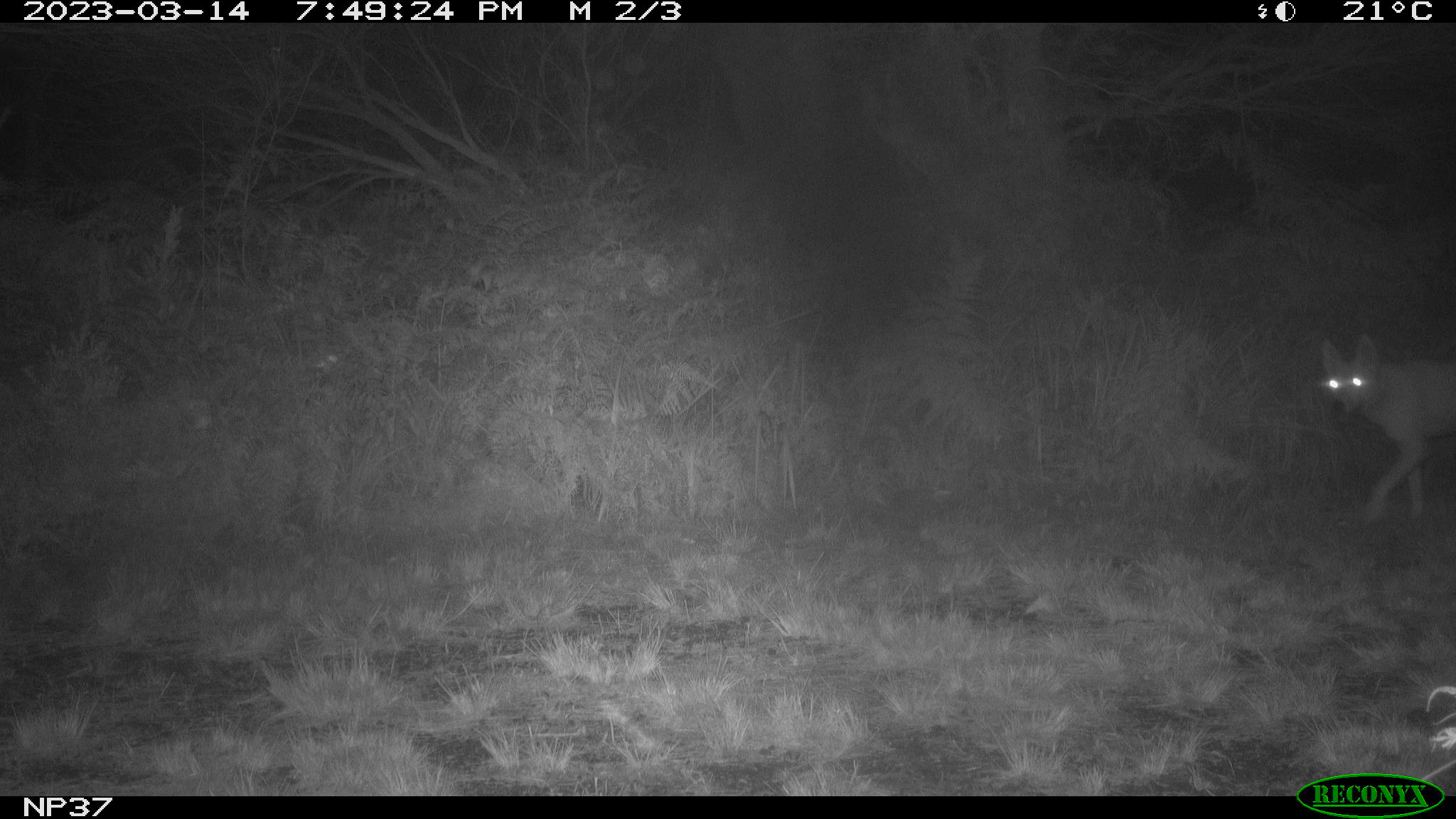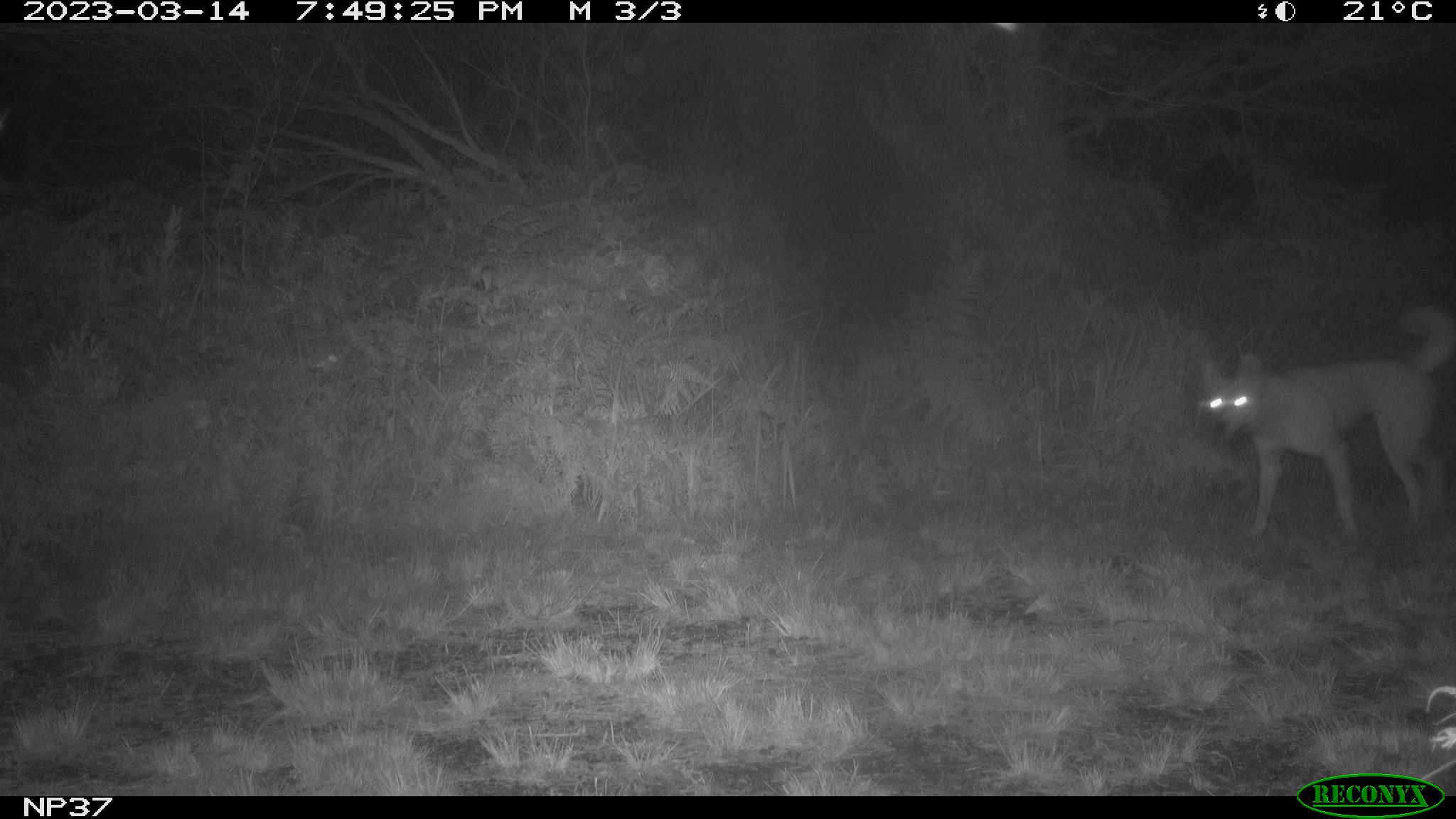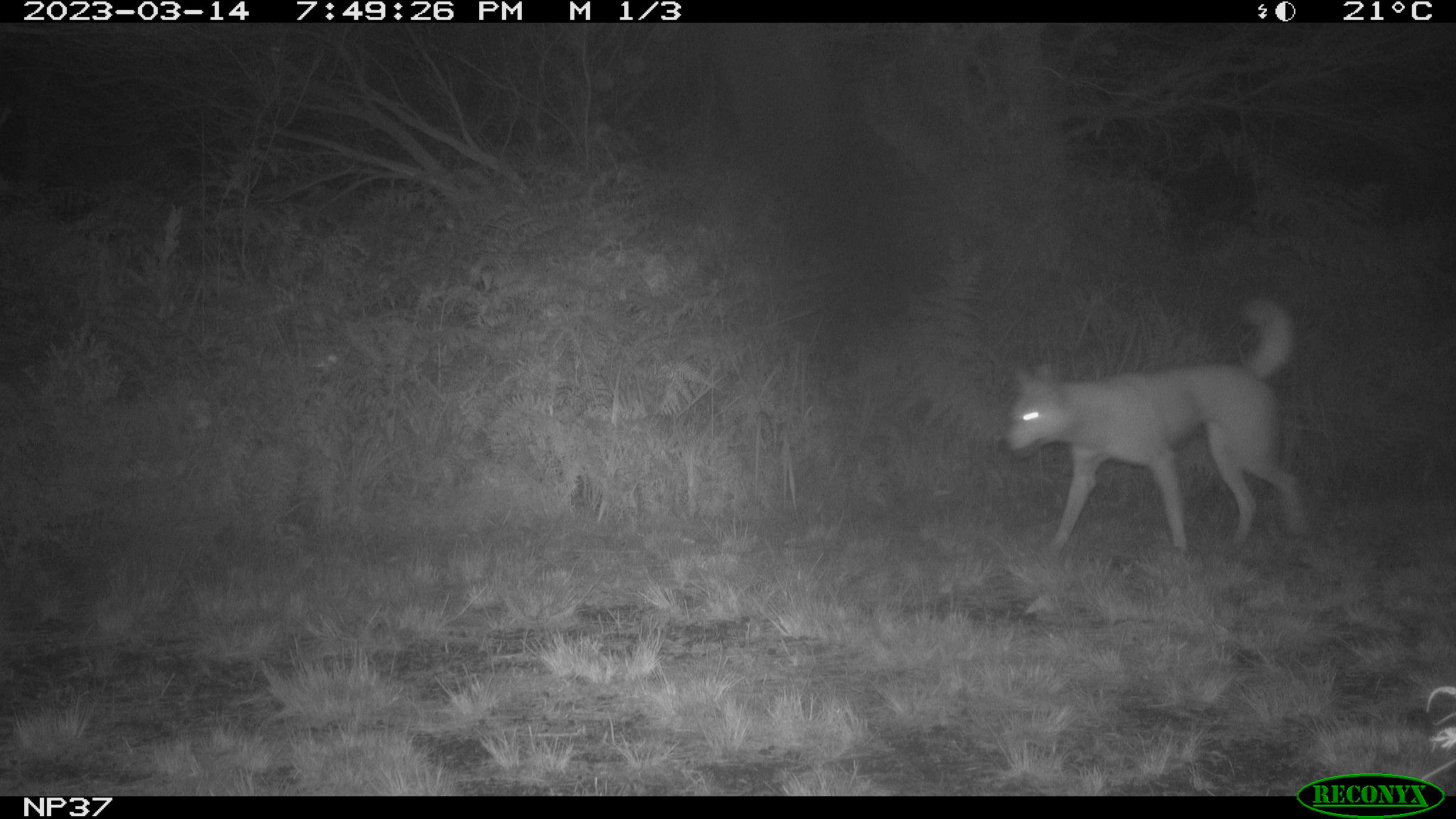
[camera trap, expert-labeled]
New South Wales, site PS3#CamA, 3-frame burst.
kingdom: Animalia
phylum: Chordata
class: Mammalia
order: Carnivora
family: Canidae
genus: Canis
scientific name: Canis familiaris dingo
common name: dingo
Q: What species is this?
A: Dingo (Canis familiaris dingo).